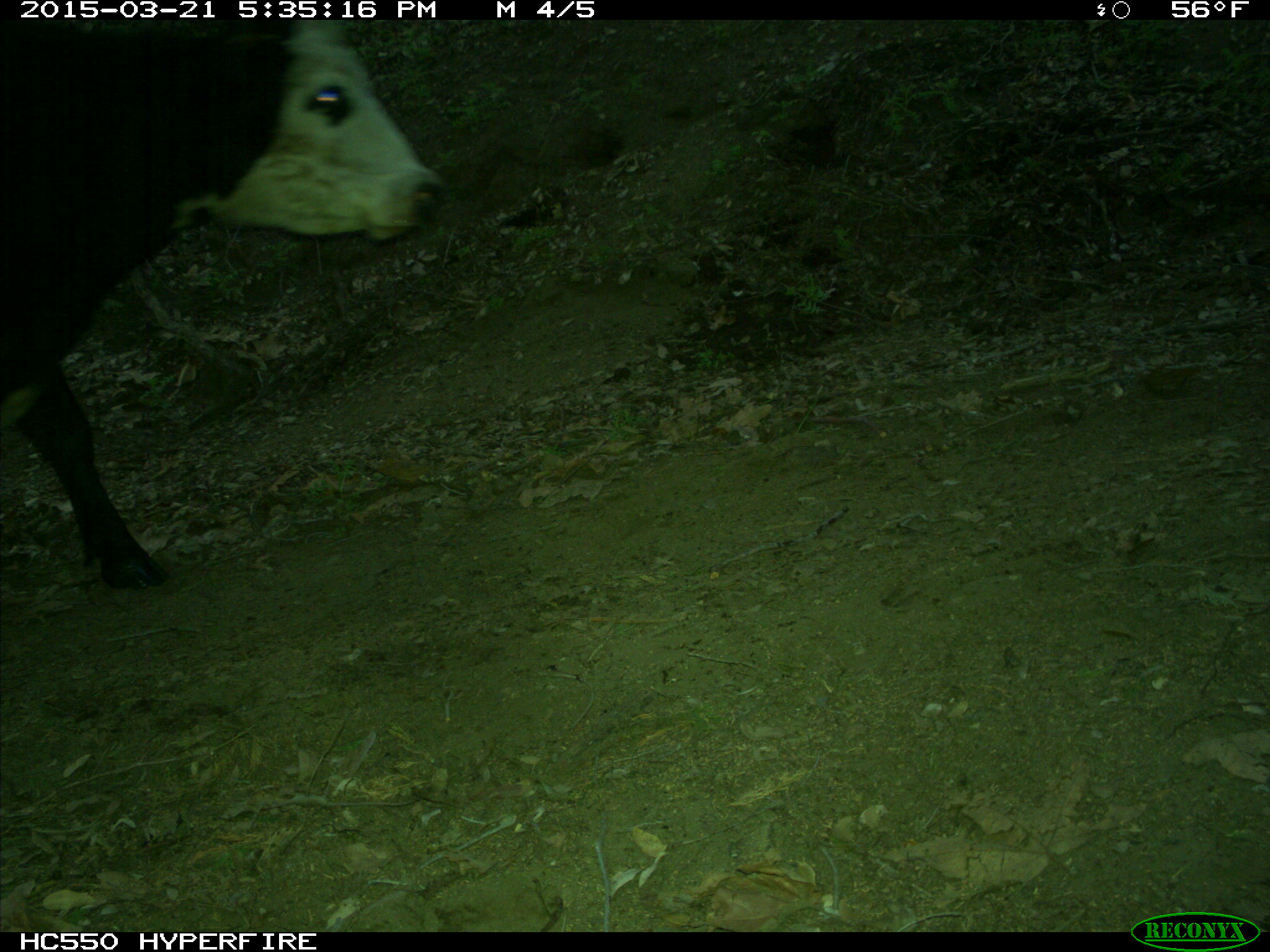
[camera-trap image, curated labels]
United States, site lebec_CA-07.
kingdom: Animalia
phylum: Chordata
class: Mammalia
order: Artiodactyla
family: Bovidae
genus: Bos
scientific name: Bos taurus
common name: domestic cow